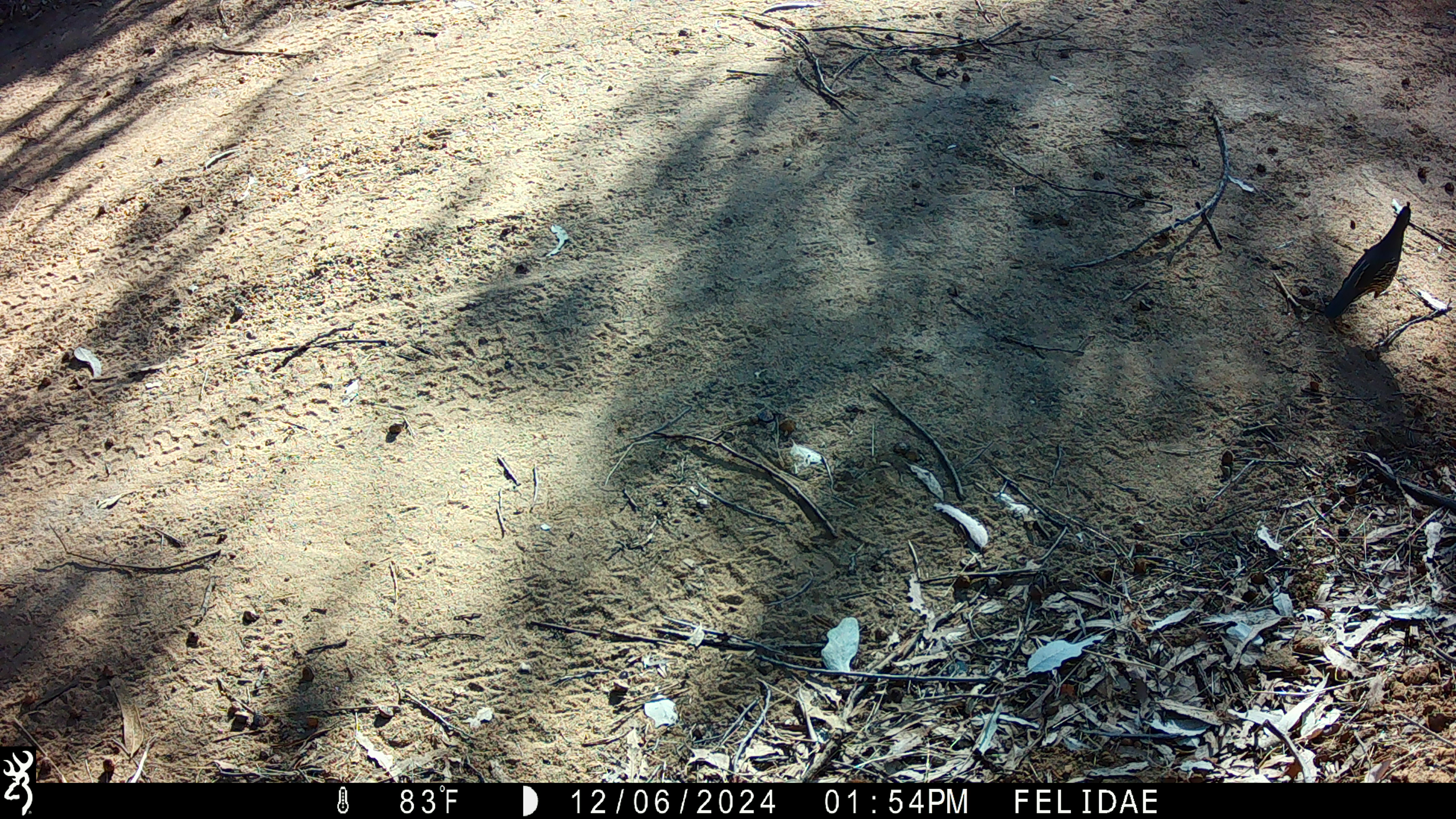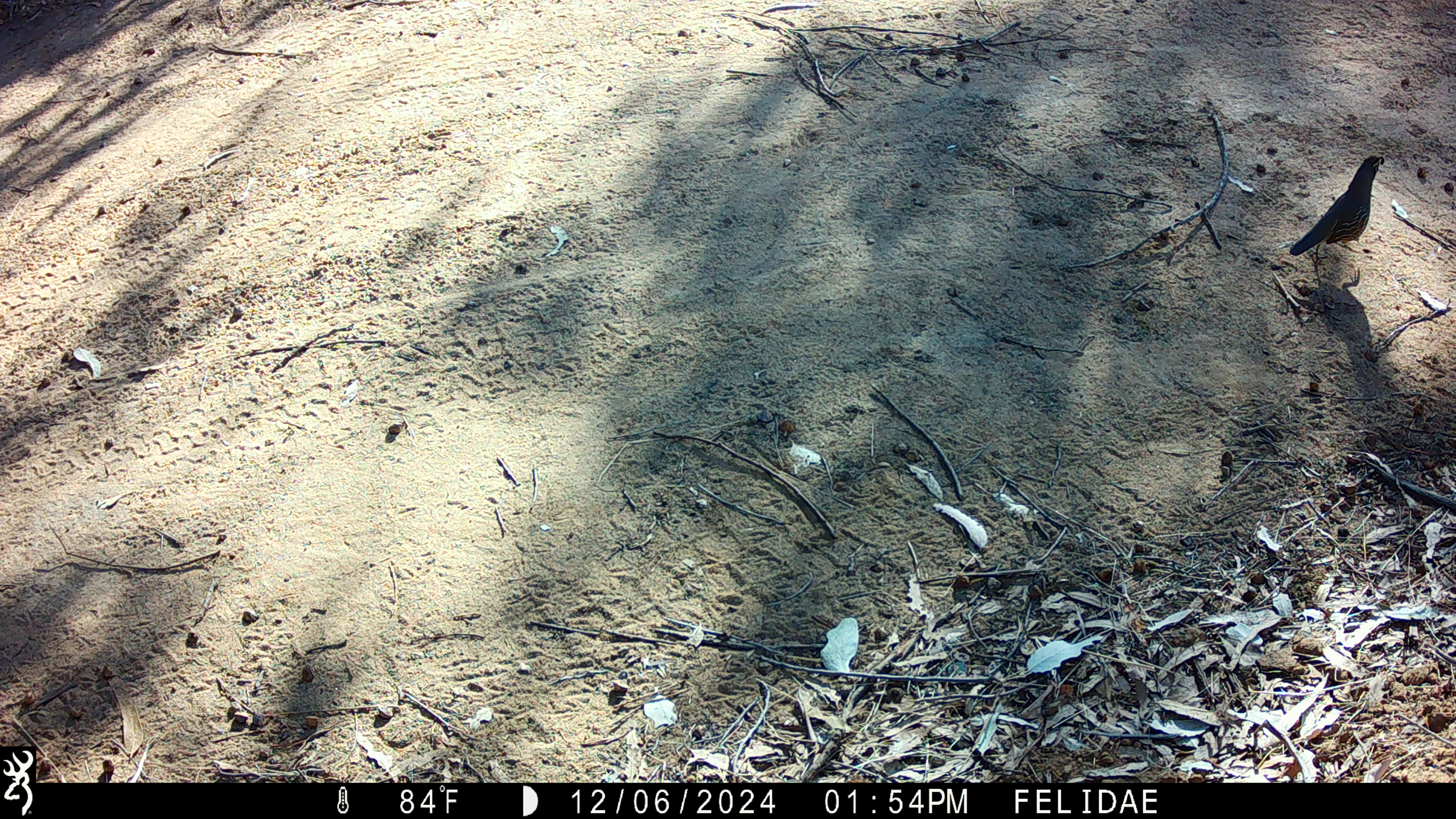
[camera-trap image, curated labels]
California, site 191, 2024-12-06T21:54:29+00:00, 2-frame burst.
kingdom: Animalia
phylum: Chordata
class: Aves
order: Galliformes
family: Odontophoridae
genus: Callipepla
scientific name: Callipepla californica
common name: california quail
California quail (Callipepla californica).